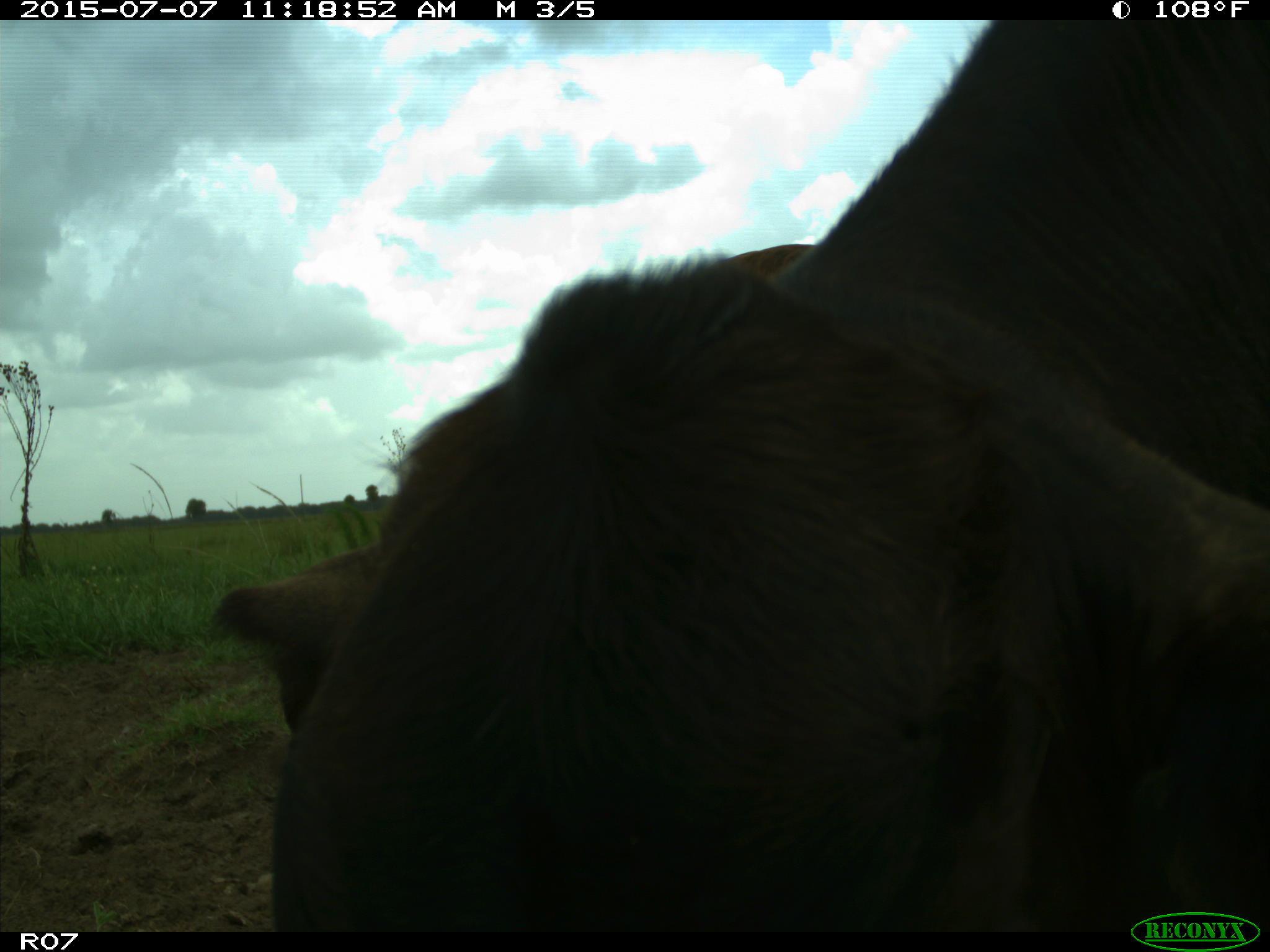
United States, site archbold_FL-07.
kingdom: Animalia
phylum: Chordata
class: Mammalia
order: Artiodactyla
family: Bovidae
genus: Bos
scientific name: Bos taurus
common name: domestic cow